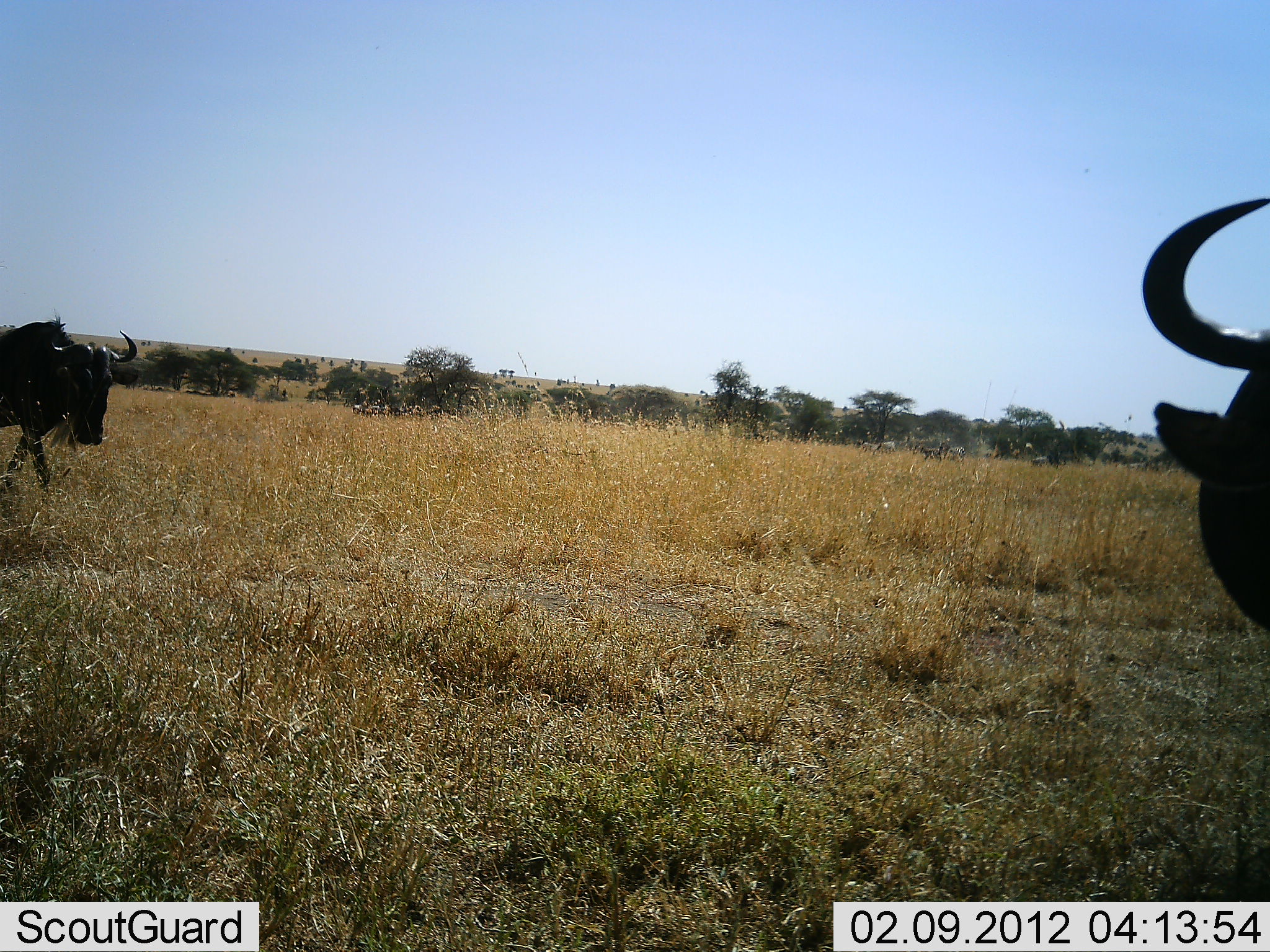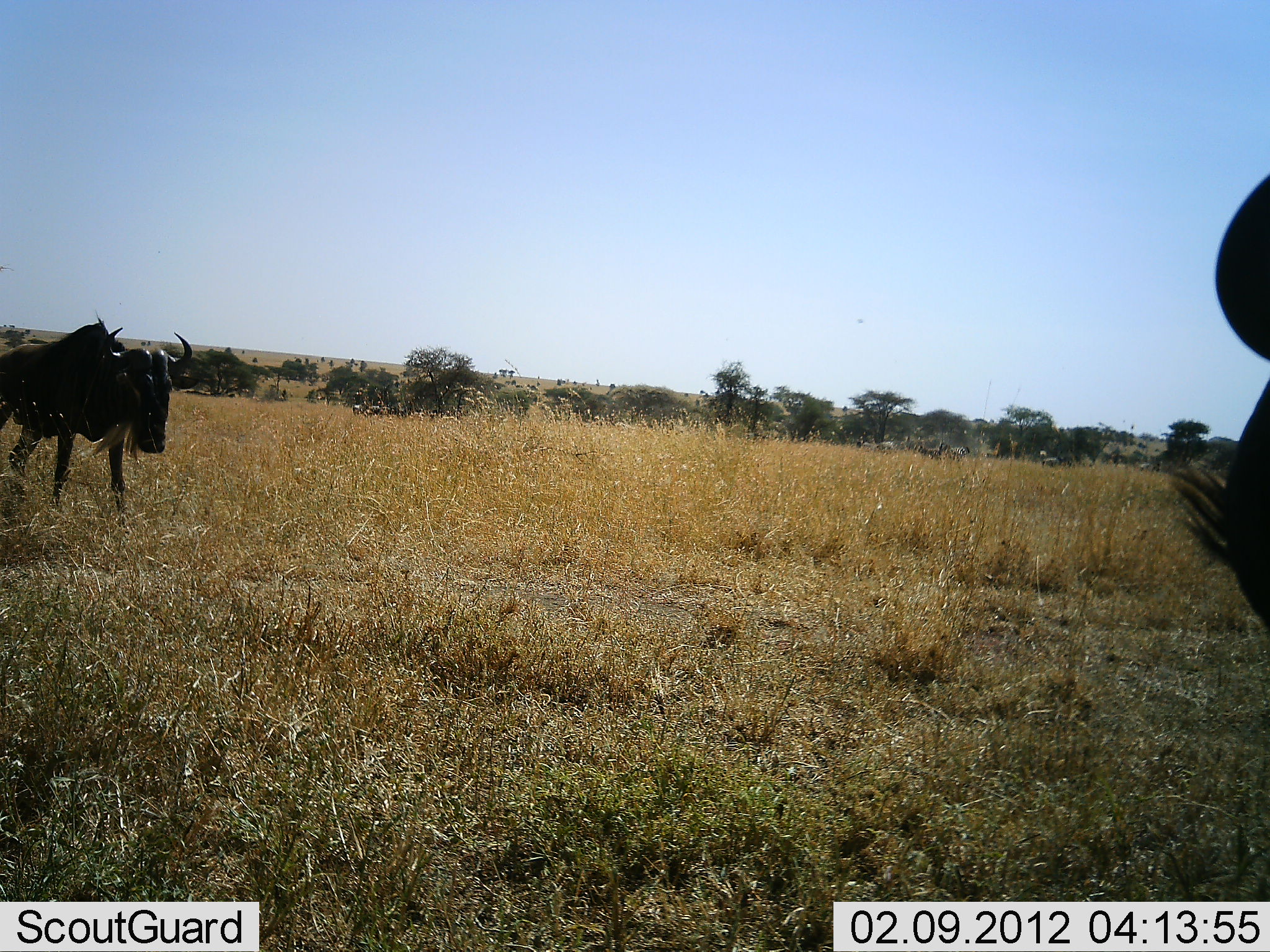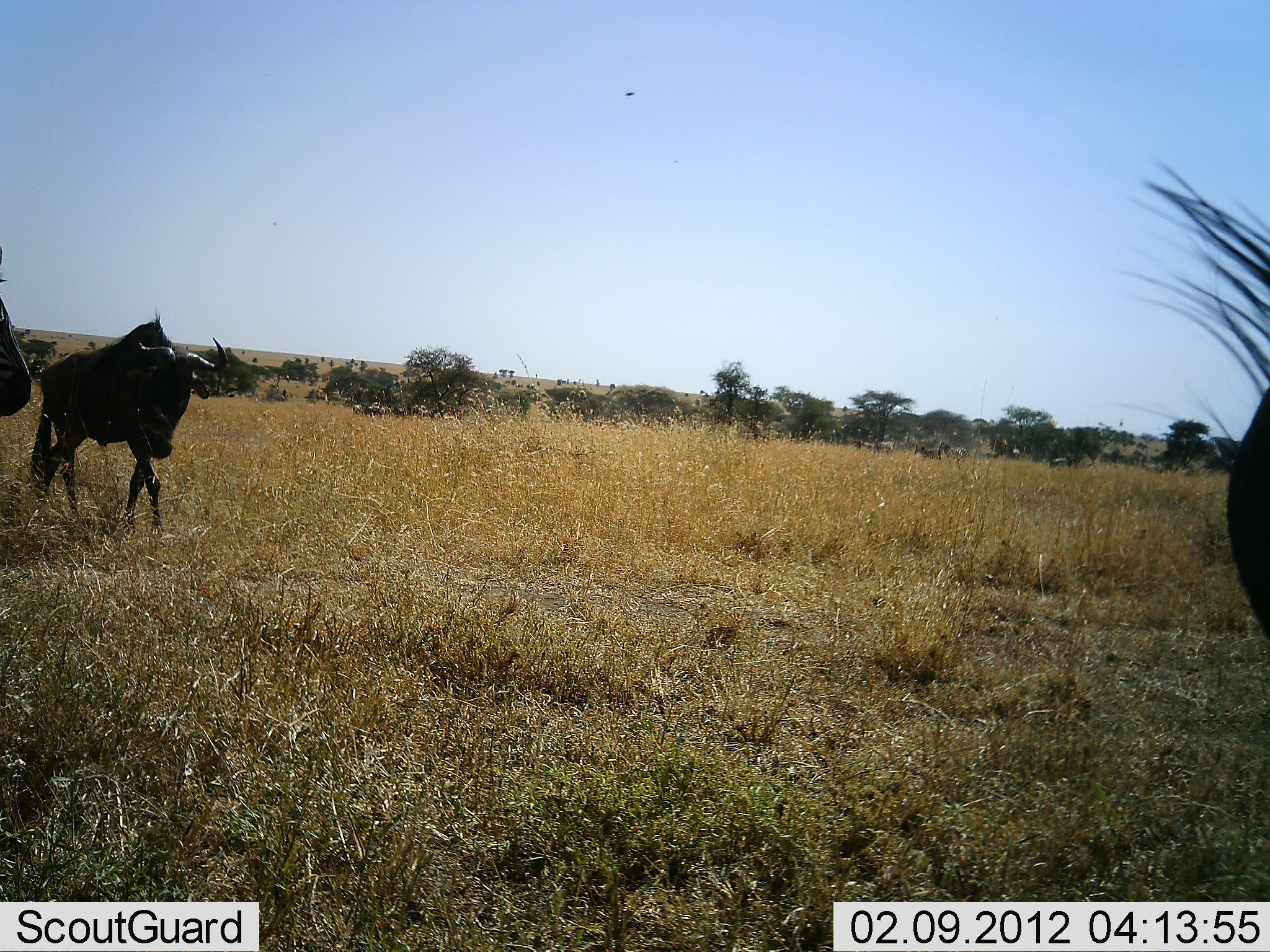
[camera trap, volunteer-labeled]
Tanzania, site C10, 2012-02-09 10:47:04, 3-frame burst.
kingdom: Animalia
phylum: Chordata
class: Mammalia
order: Artiodactyla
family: Bovidae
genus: Connochaetes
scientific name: Connochaetes taurinus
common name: blue wildebeest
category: wildebeest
Wildebeest (blue wildebeest) (Connochaetes taurinus), count 3. Behavior (volunteer vote fractions): standing 37%, resting 3%, moving 97%, interacting 0%. Young present (vote fraction): 0%. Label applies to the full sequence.